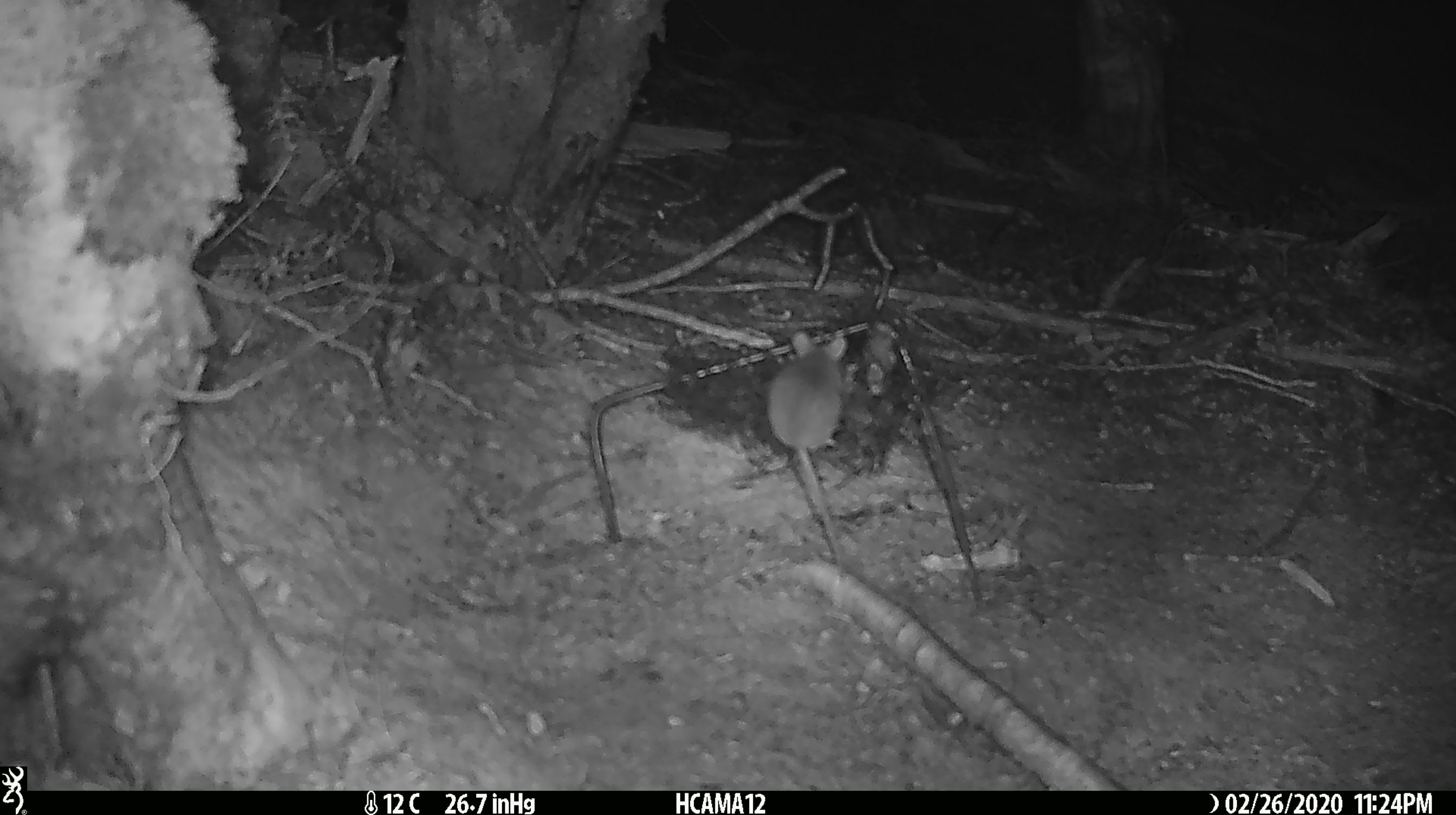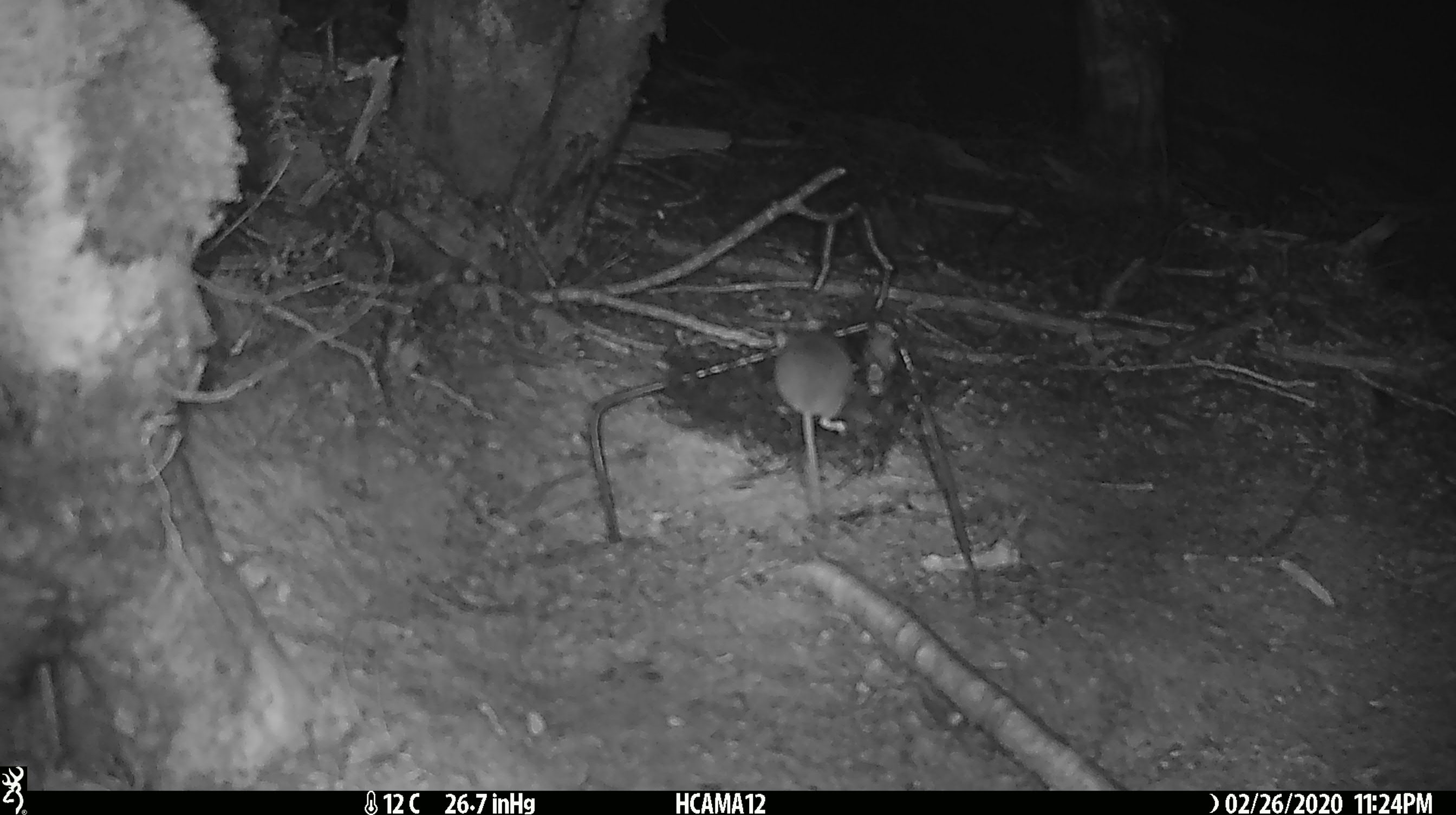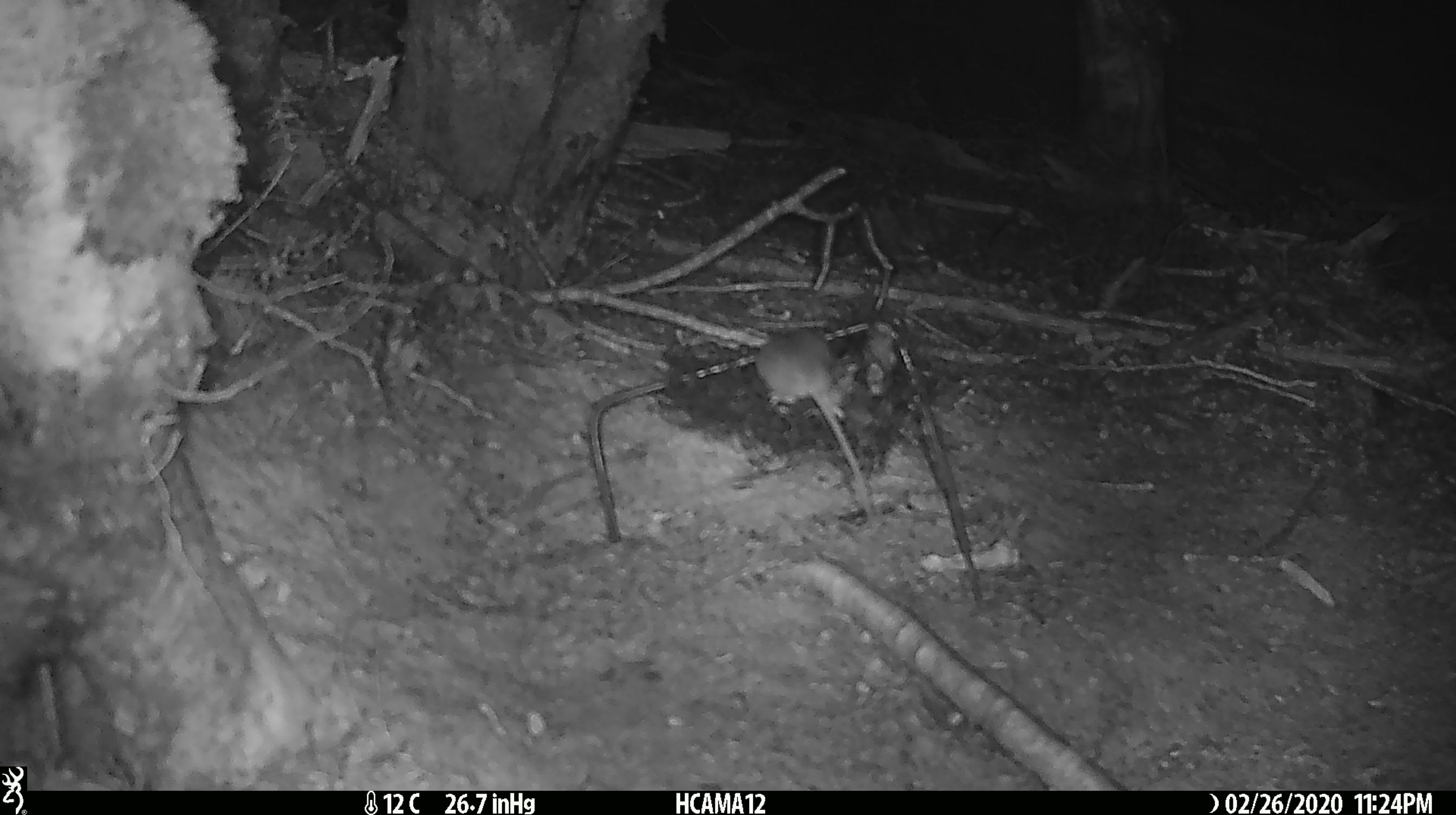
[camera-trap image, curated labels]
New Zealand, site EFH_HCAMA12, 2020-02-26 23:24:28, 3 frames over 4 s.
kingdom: Animalia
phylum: Chordata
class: Mammalia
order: Rodentia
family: Muridae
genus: Mus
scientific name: Mus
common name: mouse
Mouse (Mus).